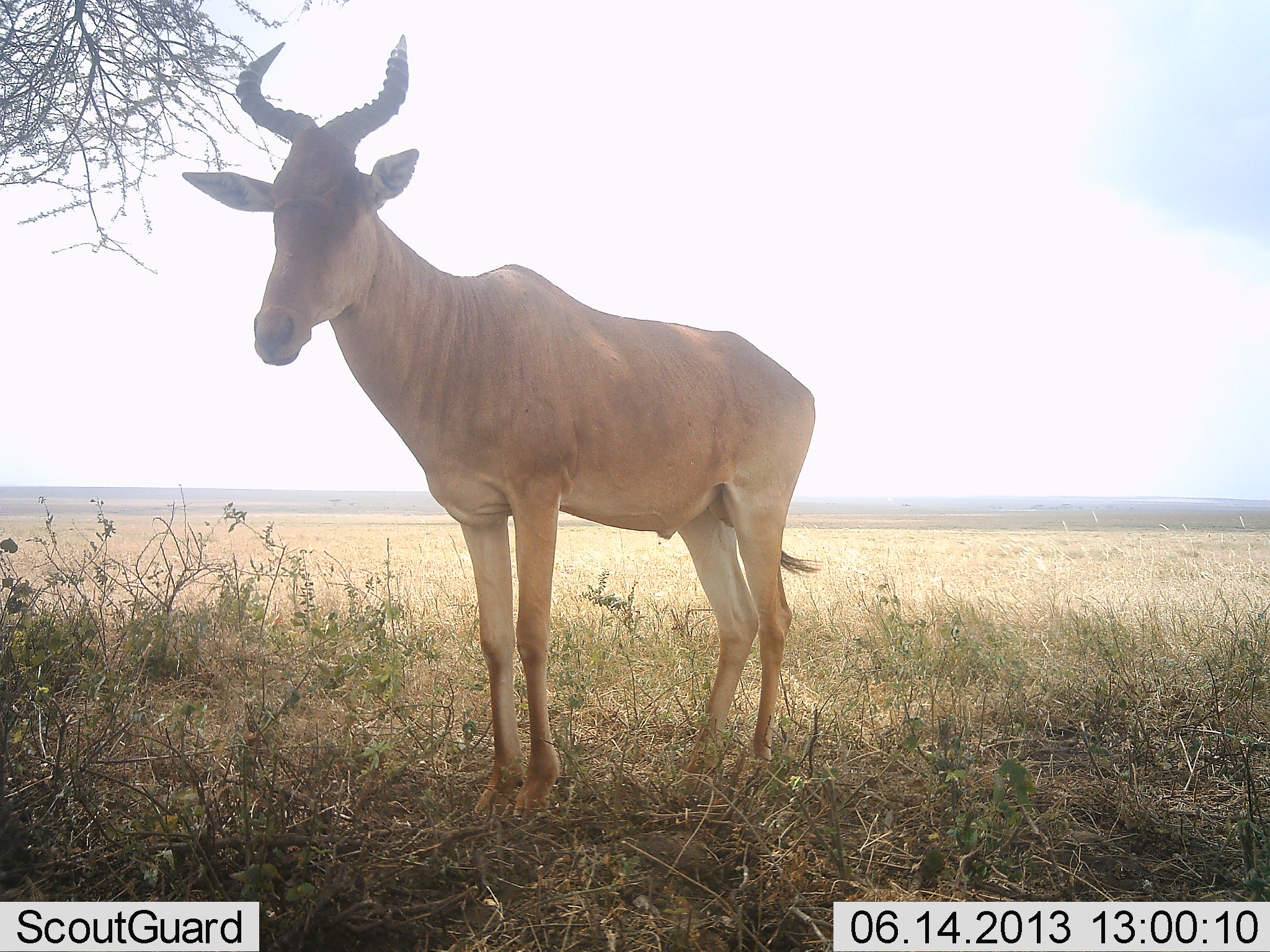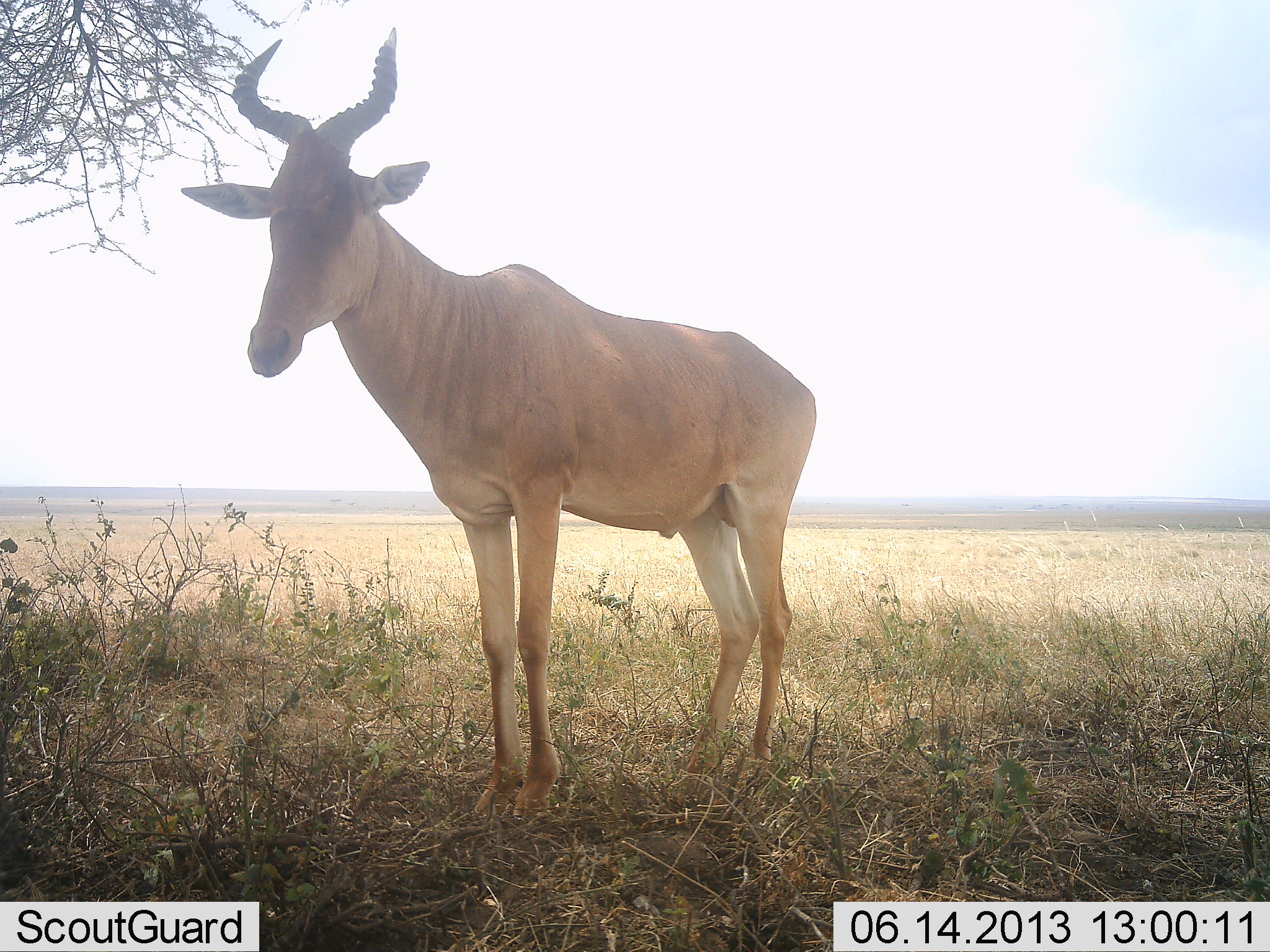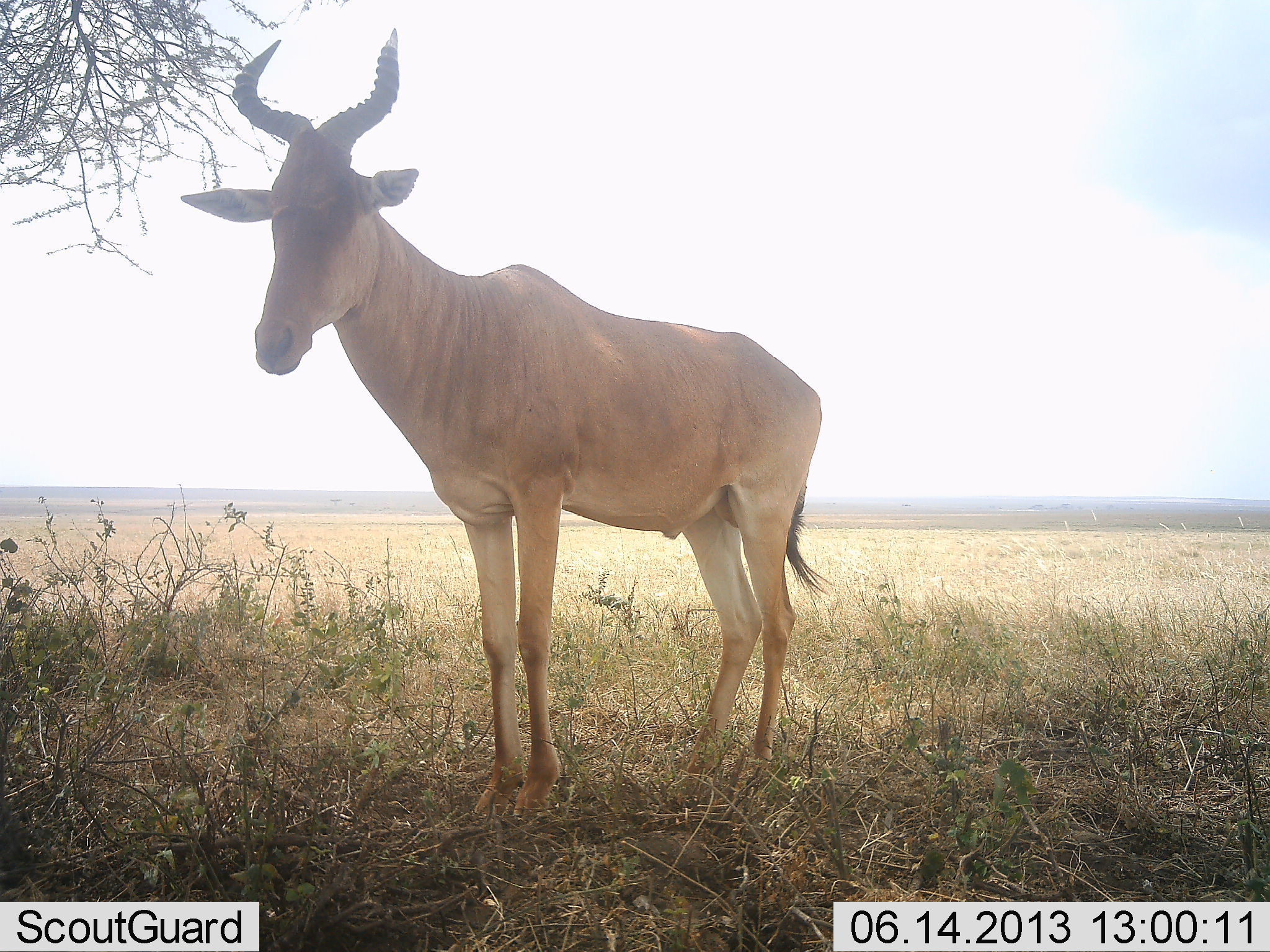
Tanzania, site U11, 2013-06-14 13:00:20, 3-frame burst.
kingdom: Animalia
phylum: Chordata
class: Mammalia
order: Artiodactyla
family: Bovidae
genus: Alcelaphus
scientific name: Alcelaphus buselaphus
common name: hartebeest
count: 1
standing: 100%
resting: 0%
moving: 0%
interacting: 0%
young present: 0%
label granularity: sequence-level